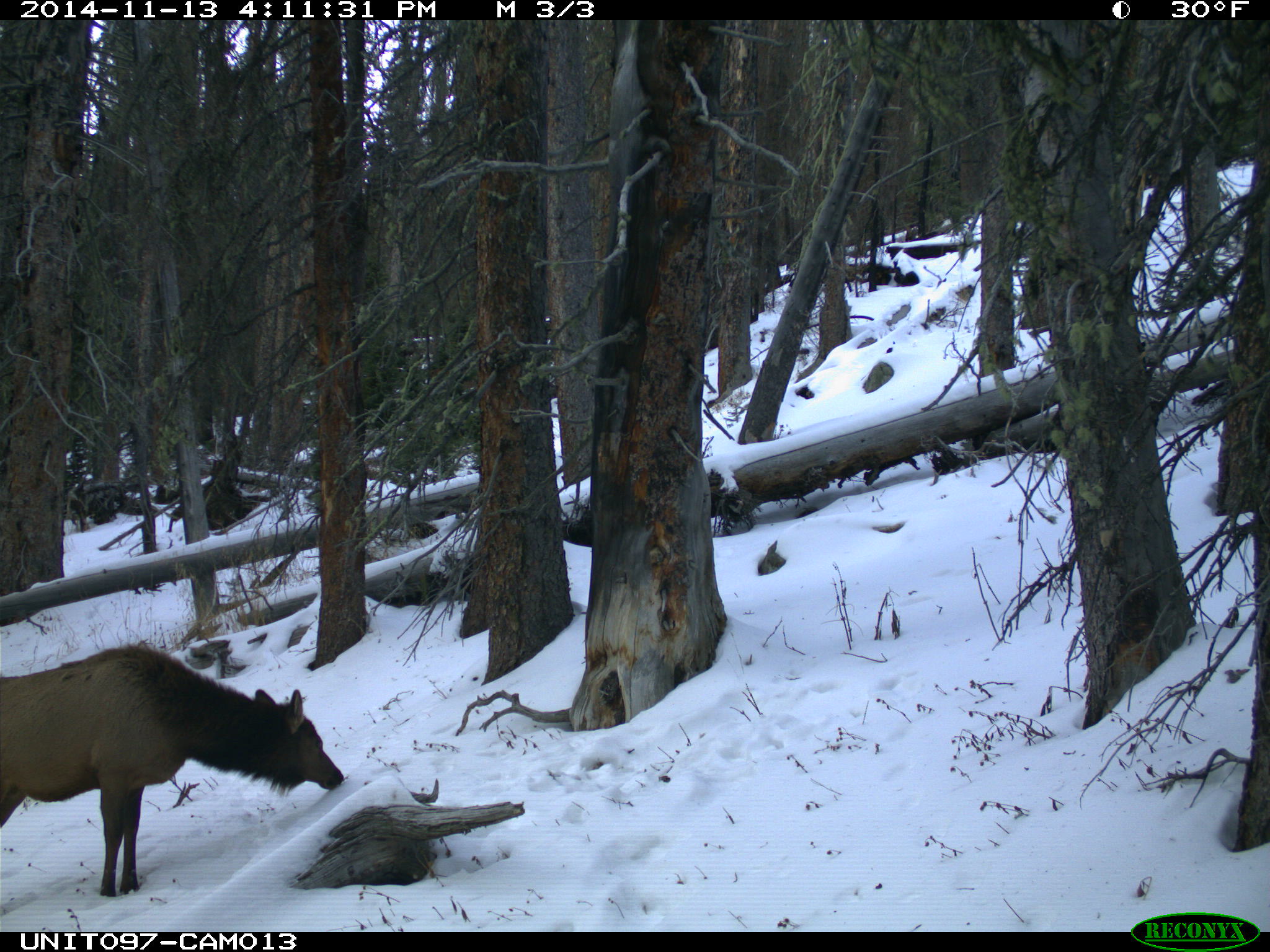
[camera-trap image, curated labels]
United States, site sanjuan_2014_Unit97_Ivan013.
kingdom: Animalia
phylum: Chordata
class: Mammalia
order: Artiodactyla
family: Cervidae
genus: Cervus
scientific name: Cervus elaphus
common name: red deer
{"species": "Cervus elaphus (red deer)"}